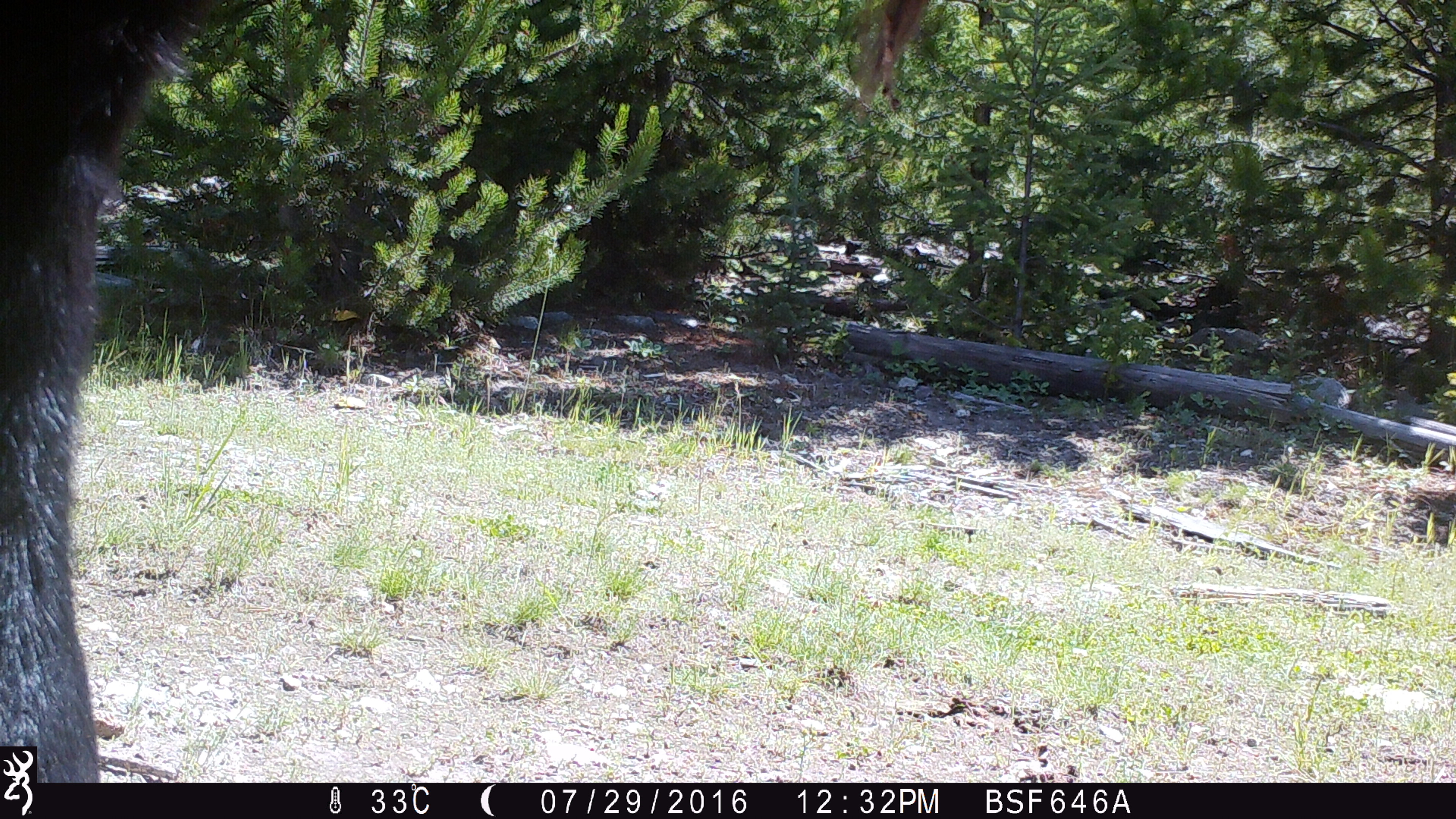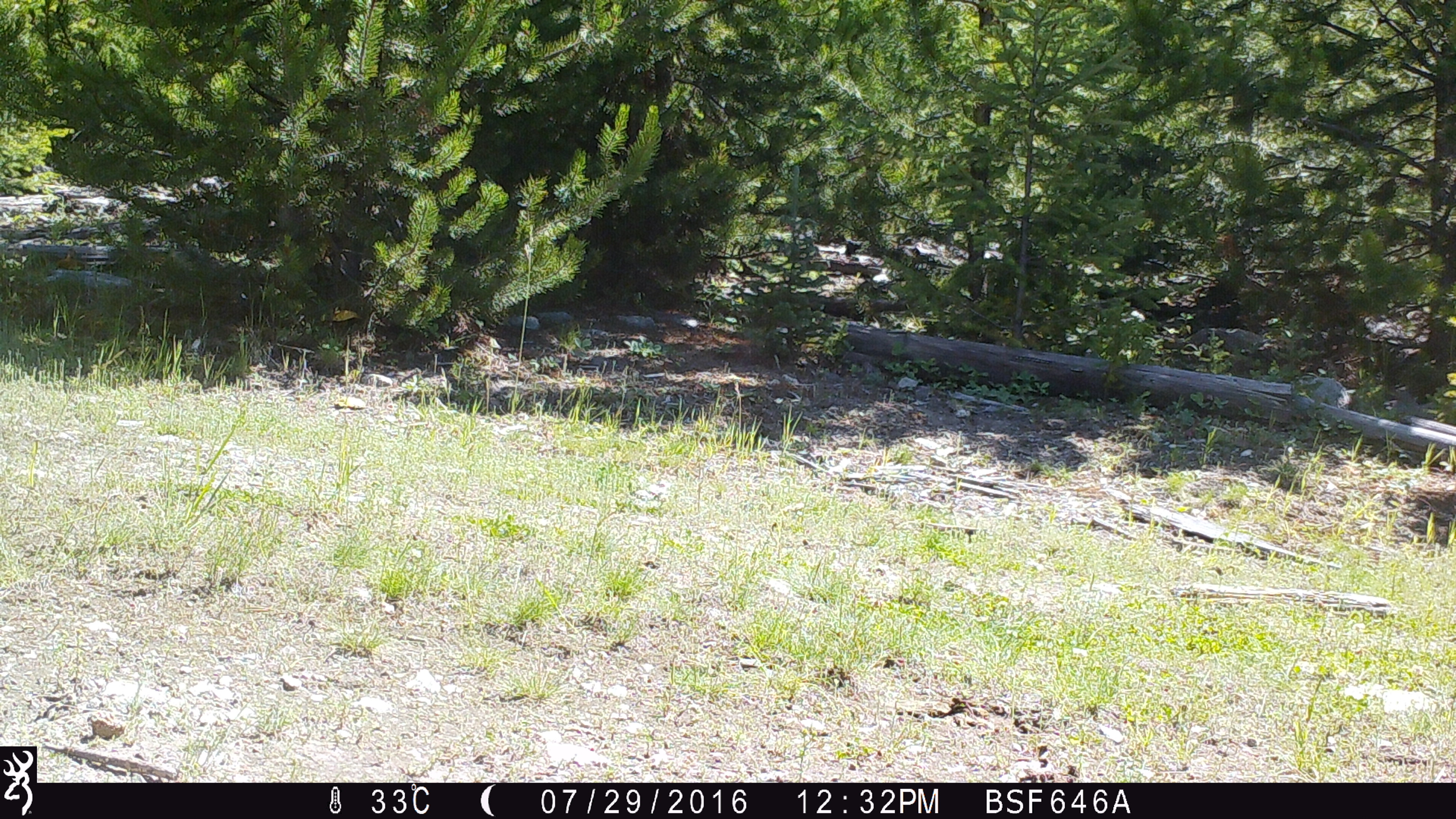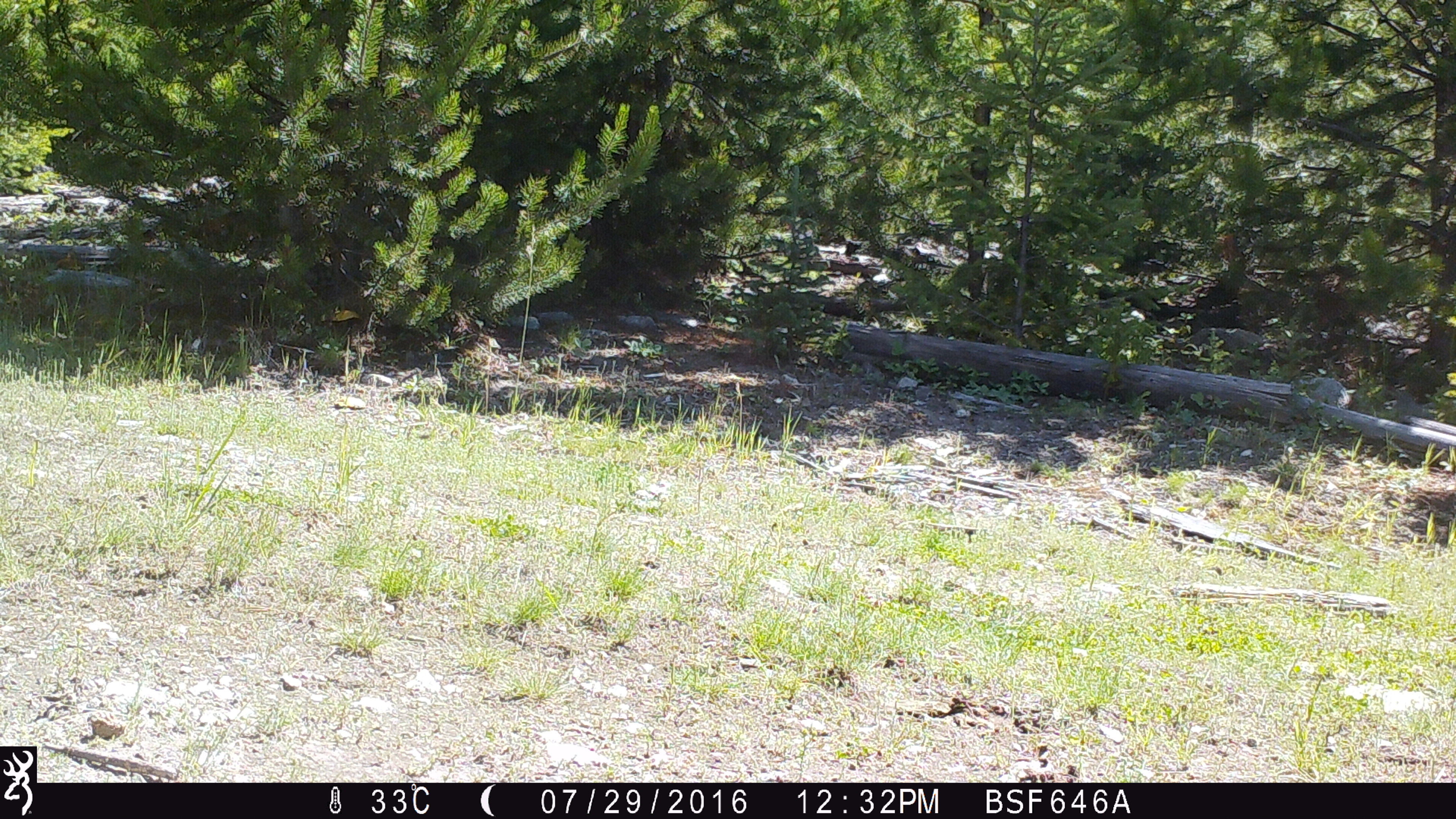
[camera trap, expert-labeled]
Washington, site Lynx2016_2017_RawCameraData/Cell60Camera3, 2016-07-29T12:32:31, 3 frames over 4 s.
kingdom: Animalia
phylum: Chordata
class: Mammalia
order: Artiodactyla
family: Bovidae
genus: Bos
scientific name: Bos taurus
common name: domestic cattle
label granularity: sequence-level